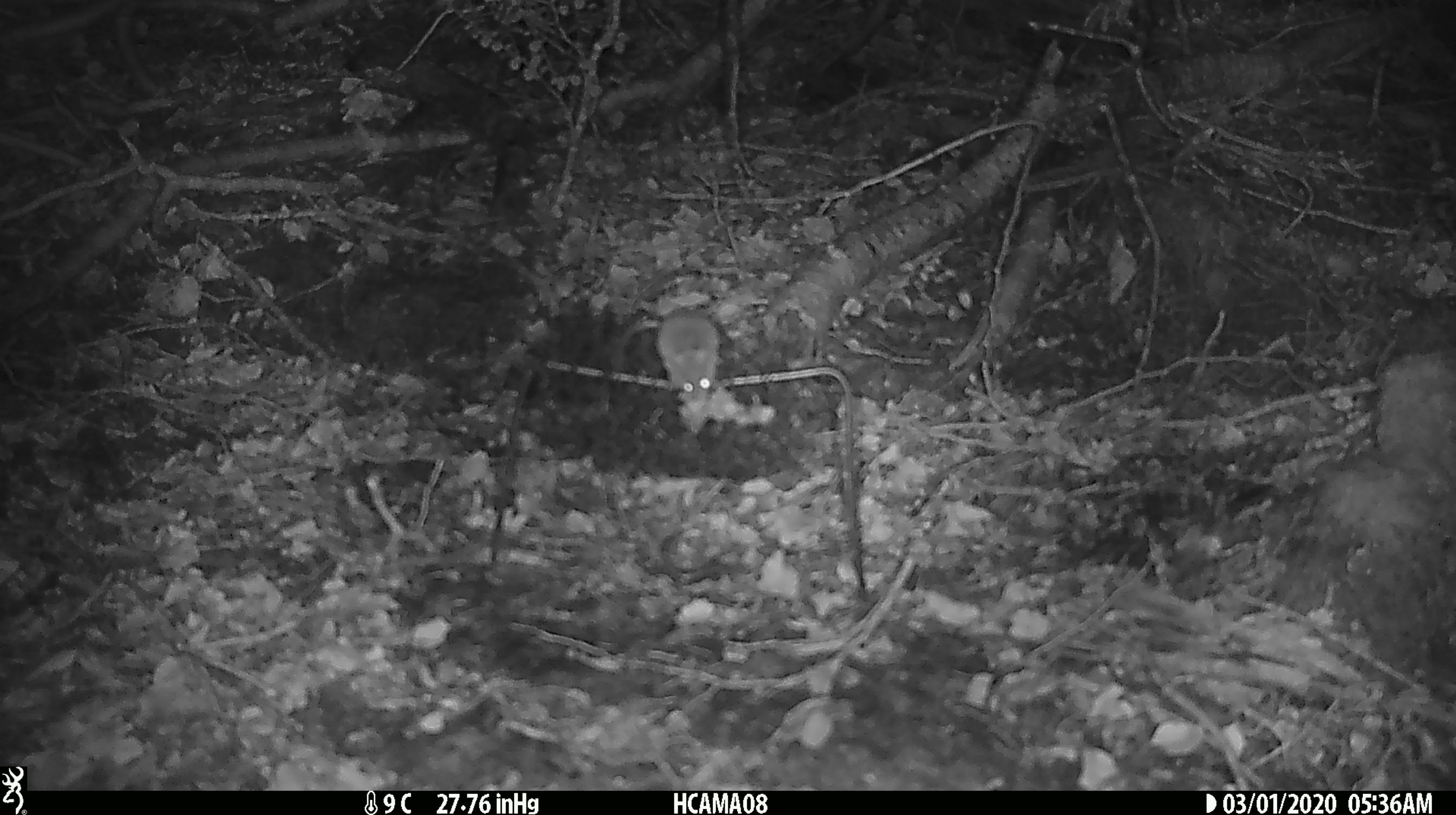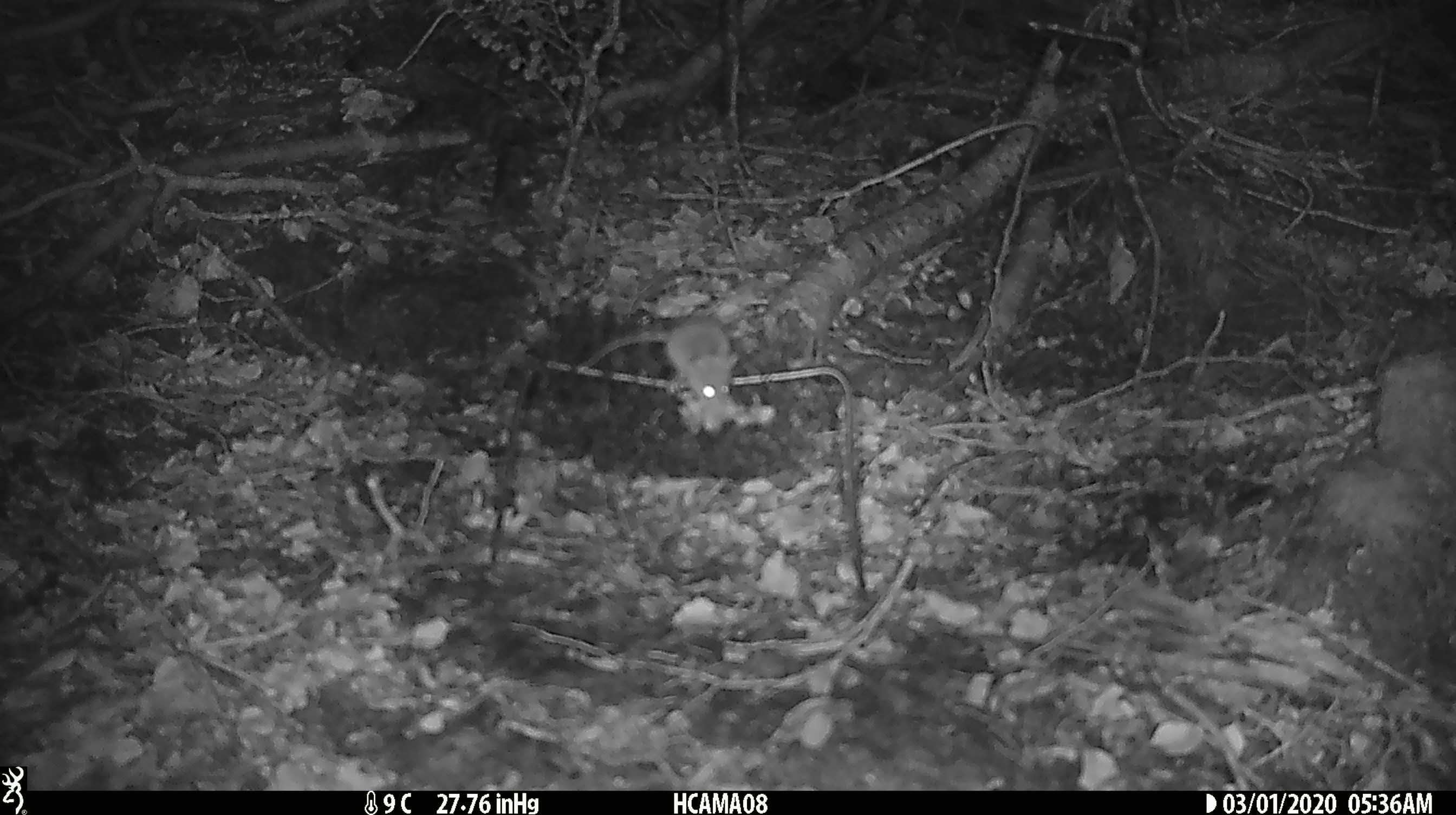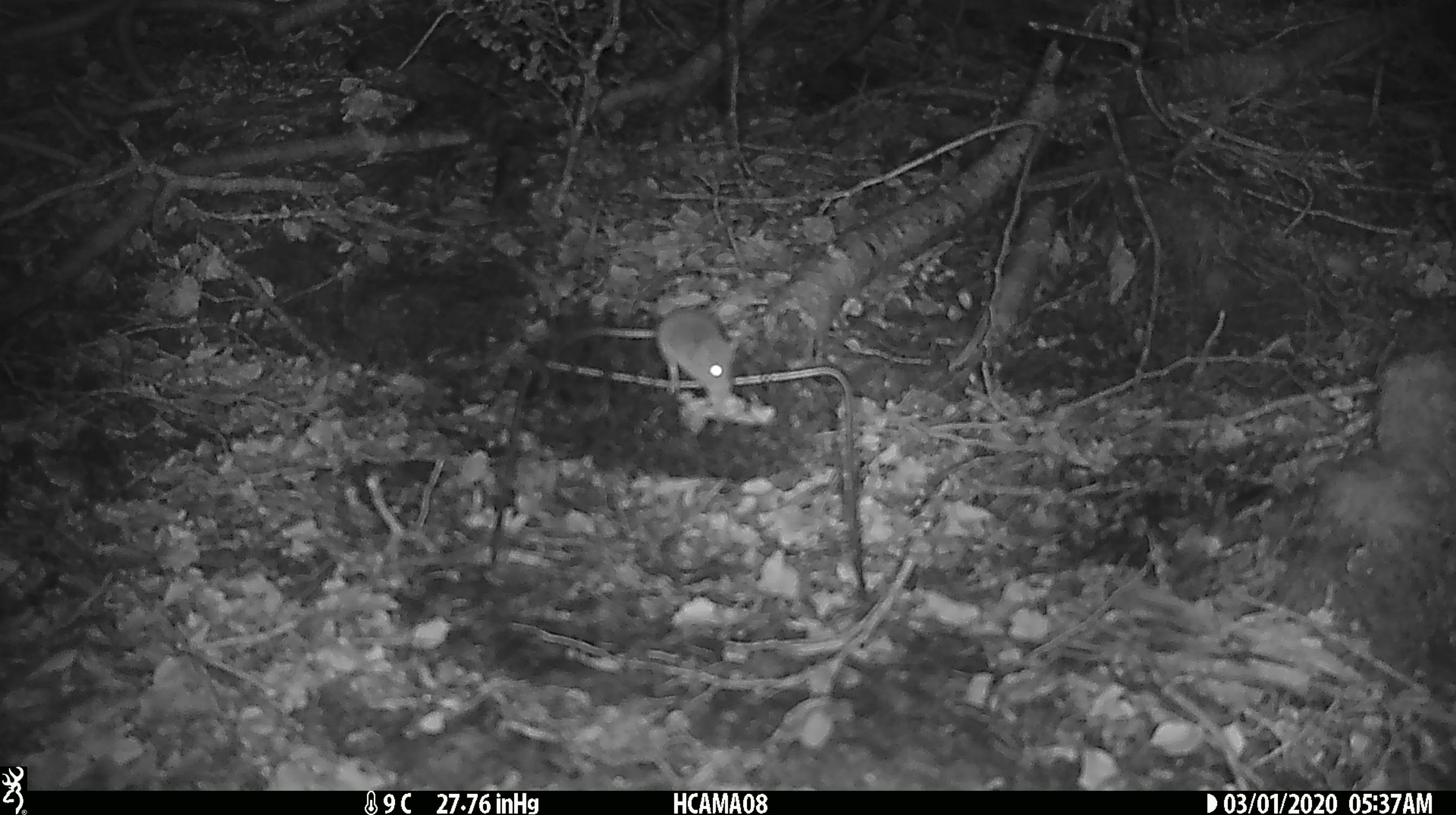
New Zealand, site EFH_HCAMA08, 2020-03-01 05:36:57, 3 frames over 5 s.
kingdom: Animalia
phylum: Chordata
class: Mammalia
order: Rodentia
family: Muridae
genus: Mus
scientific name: Mus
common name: mouse